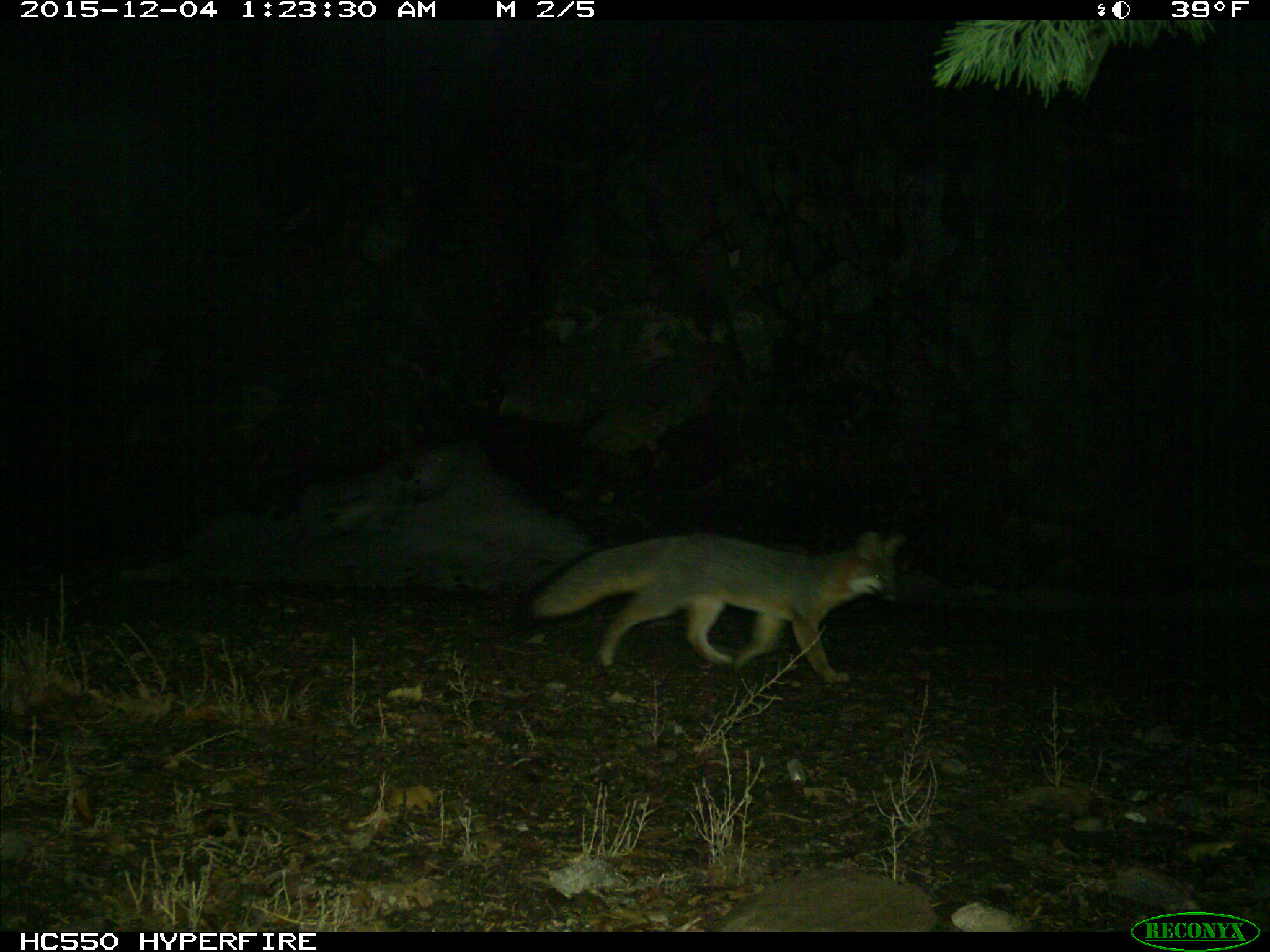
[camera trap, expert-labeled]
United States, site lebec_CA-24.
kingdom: Animalia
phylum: Chordata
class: Mammalia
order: Carnivora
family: Canidae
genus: Urocyon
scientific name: Urocyon cinereoargenteus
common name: gray fox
Urocyon cinereoargenteus (gray fox).